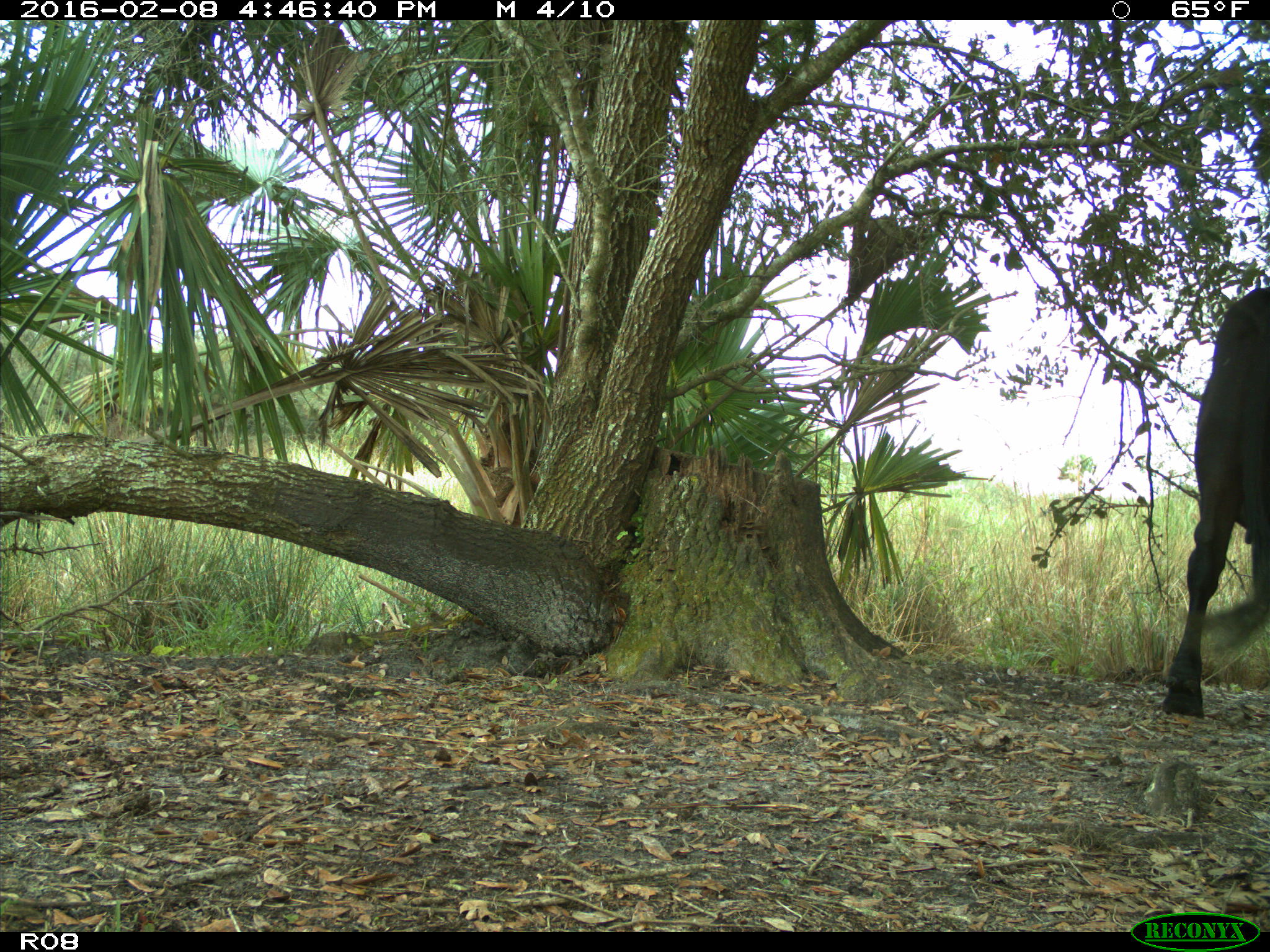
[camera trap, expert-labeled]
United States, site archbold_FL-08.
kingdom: Animalia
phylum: Chordata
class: Mammalia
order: Artiodactyla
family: Bovidae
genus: Bos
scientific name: Bos taurus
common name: domestic cow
Bos taurus (domestic cow).